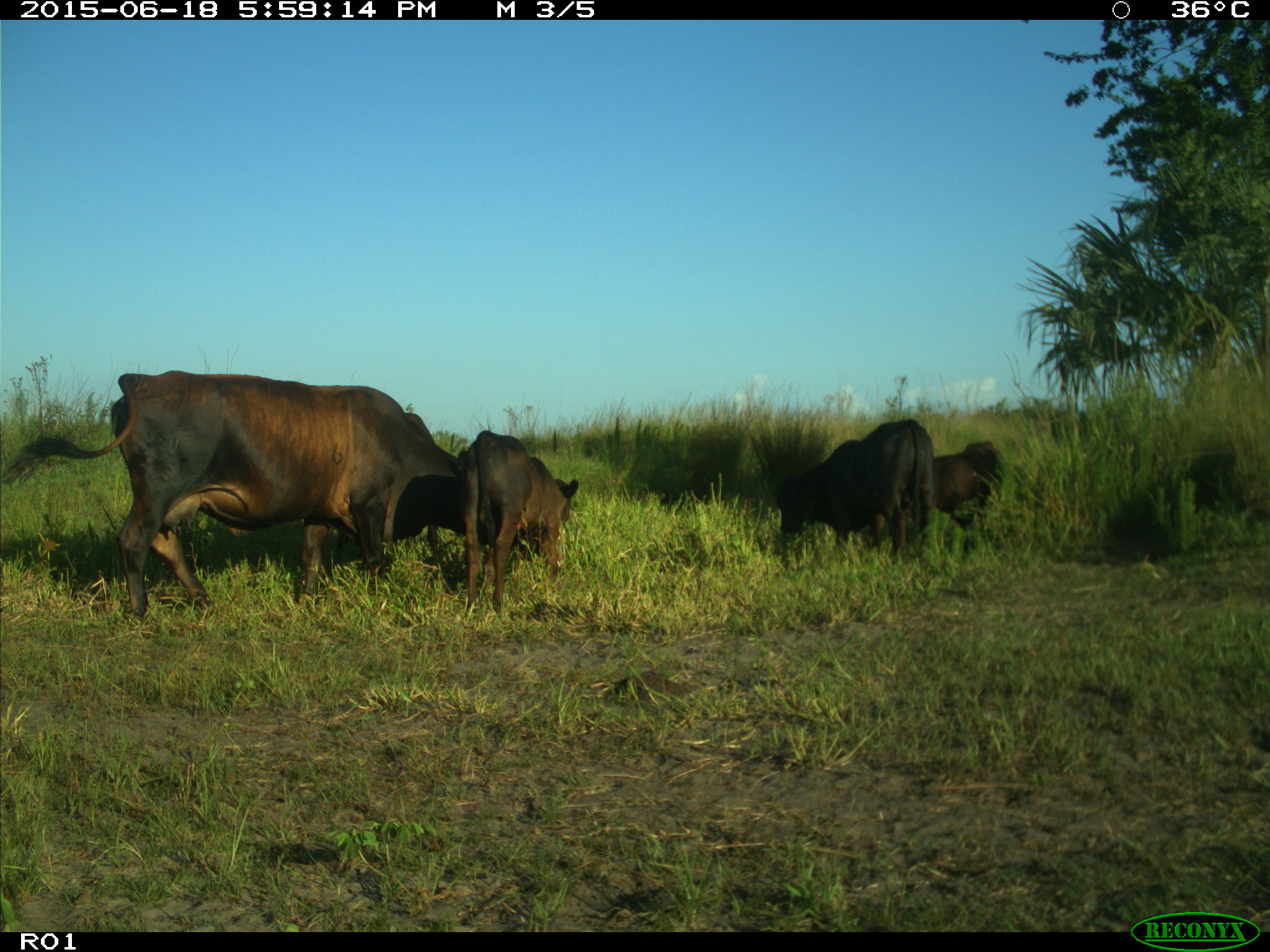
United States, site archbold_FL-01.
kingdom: Animalia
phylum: Chordata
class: Mammalia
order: Artiodactyla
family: Bovidae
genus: Bos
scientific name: Bos taurus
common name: domestic cow